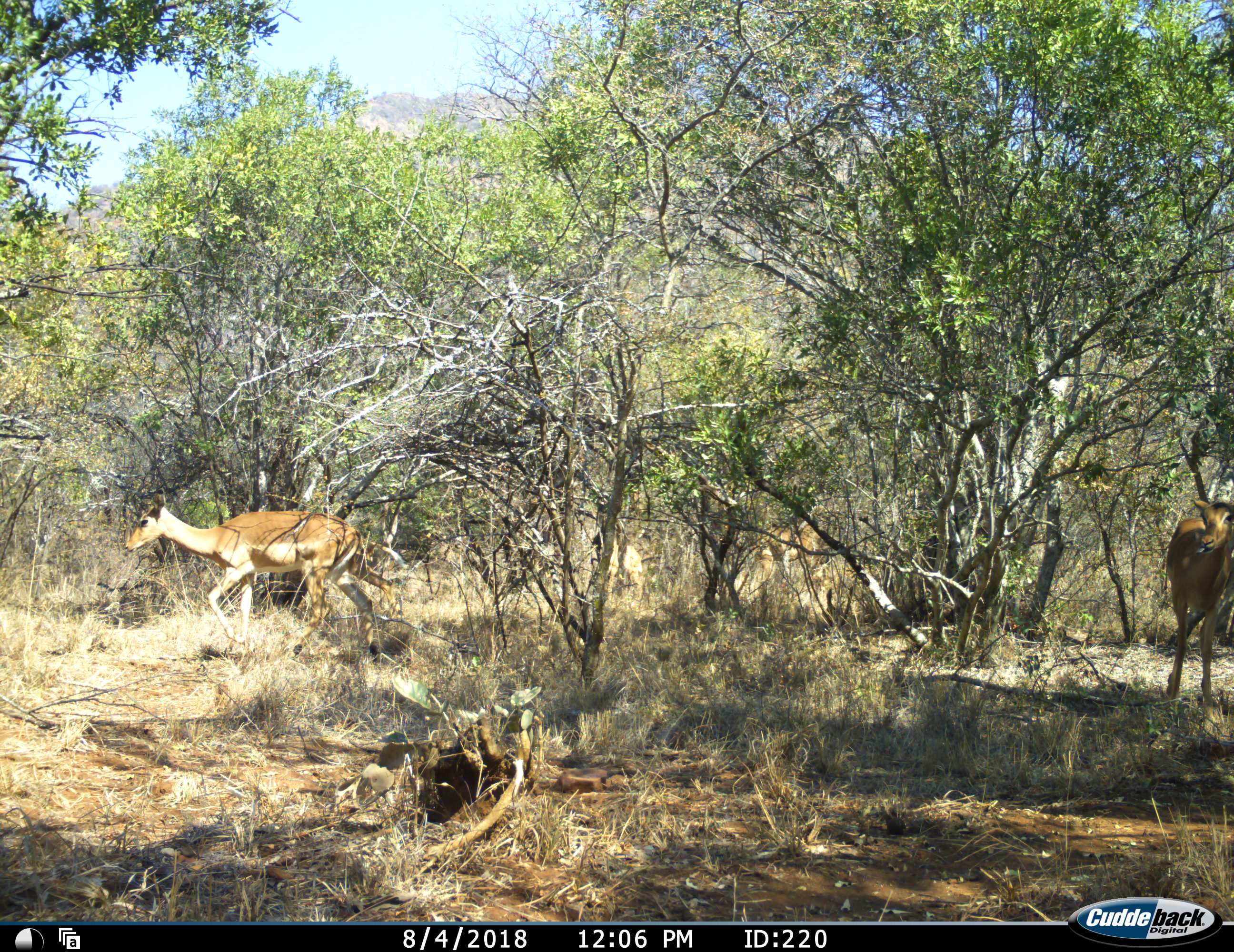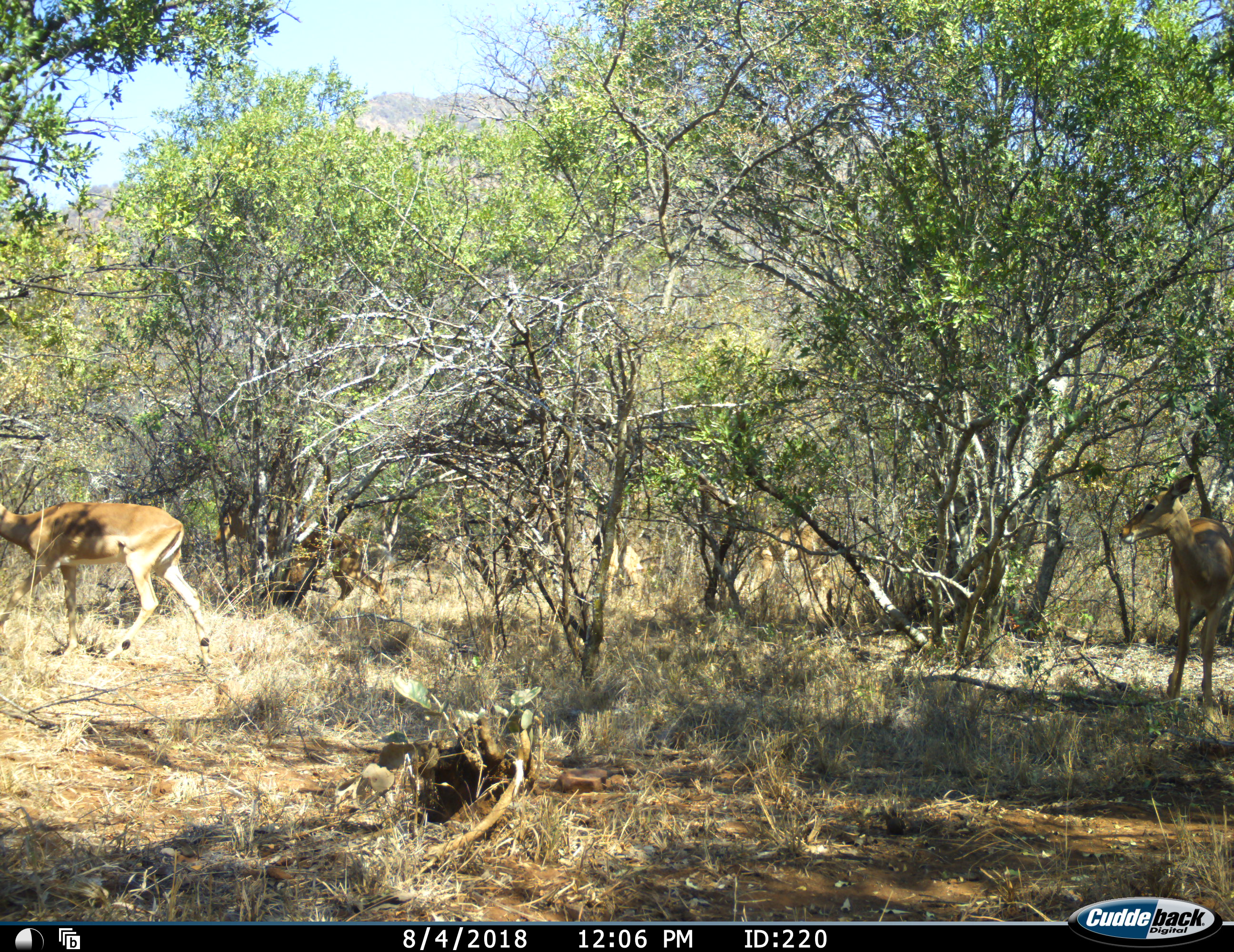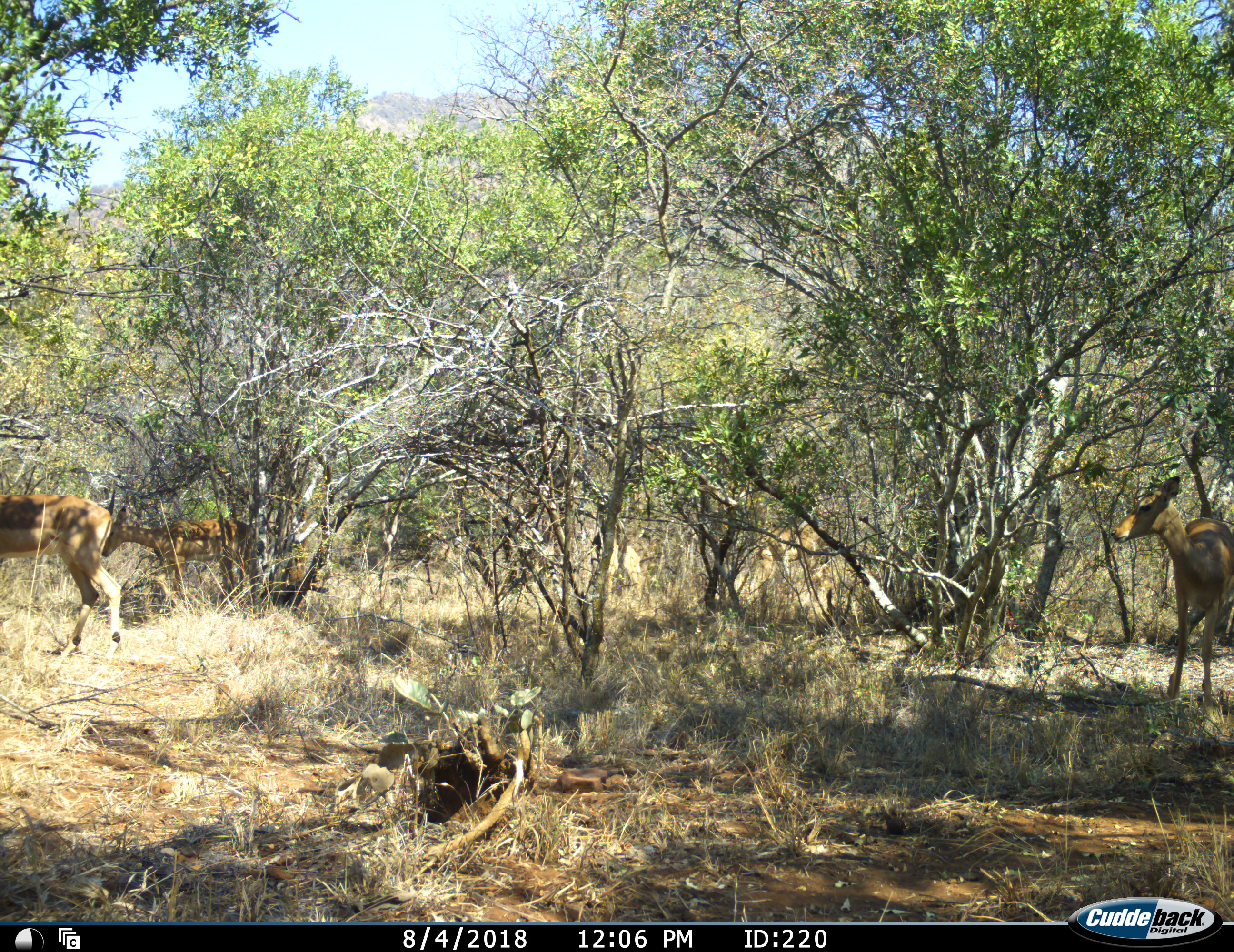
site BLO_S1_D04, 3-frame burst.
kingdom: Animalia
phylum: Chordata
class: Mammalia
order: Artiodactyla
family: Bovidae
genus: Aepyceros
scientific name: Aepyceros melampus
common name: impala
Impala (Aepyceros melampus), count 3. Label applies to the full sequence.